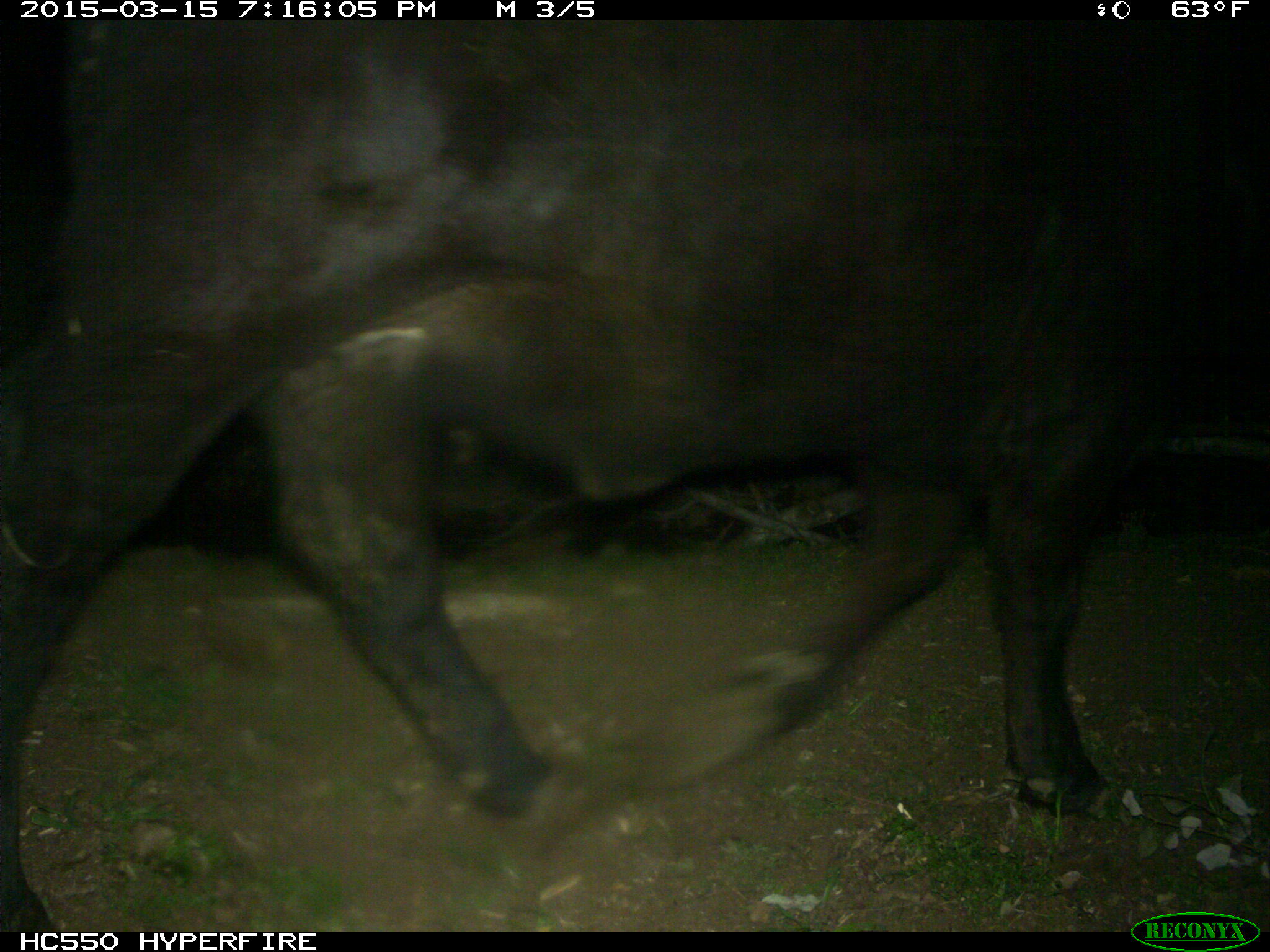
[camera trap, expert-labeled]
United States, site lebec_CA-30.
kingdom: Animalia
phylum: Chordata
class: Mammalia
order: Artiodactyla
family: Bovidae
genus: Bos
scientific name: Bos taurus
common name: domestic cow